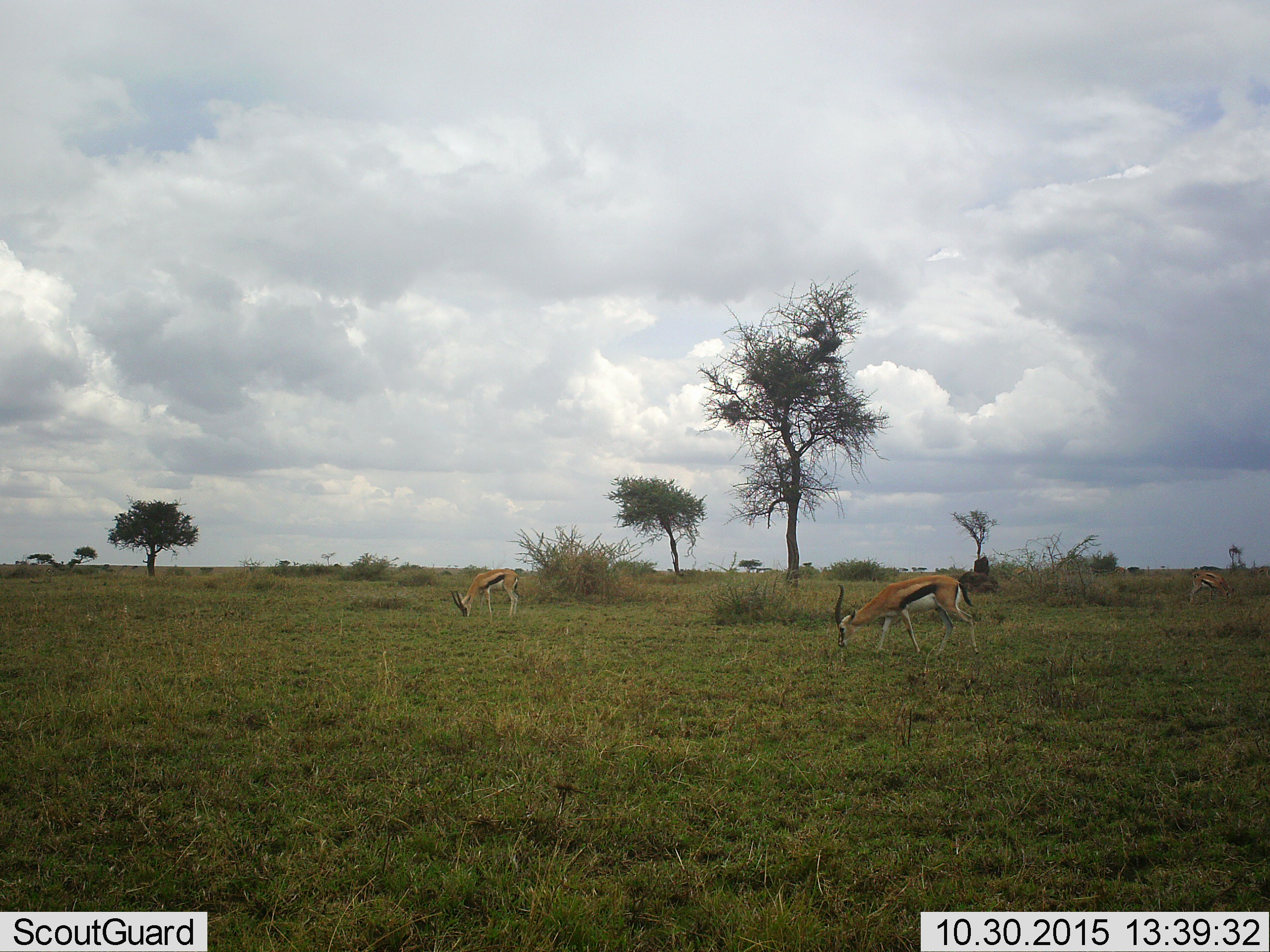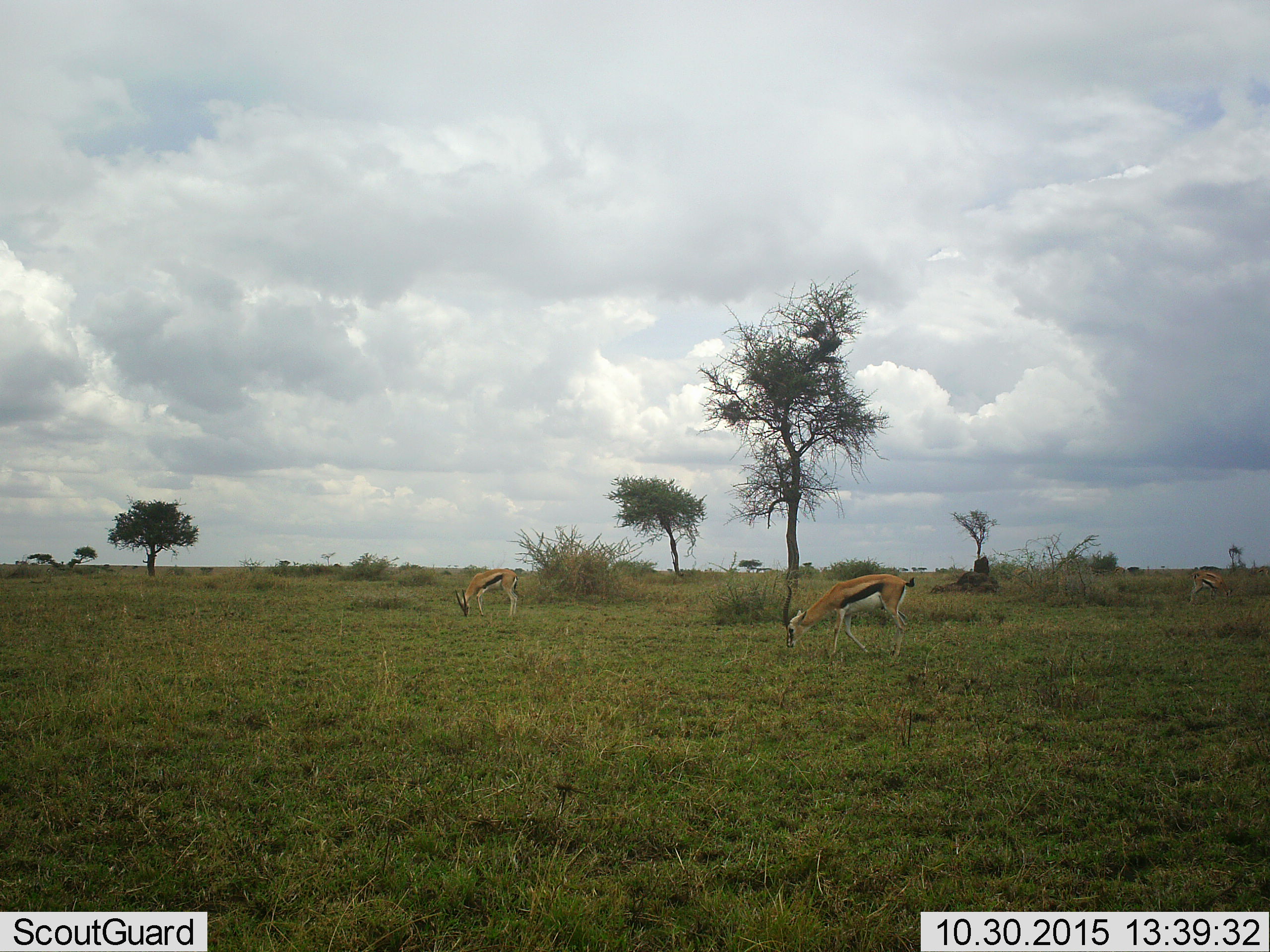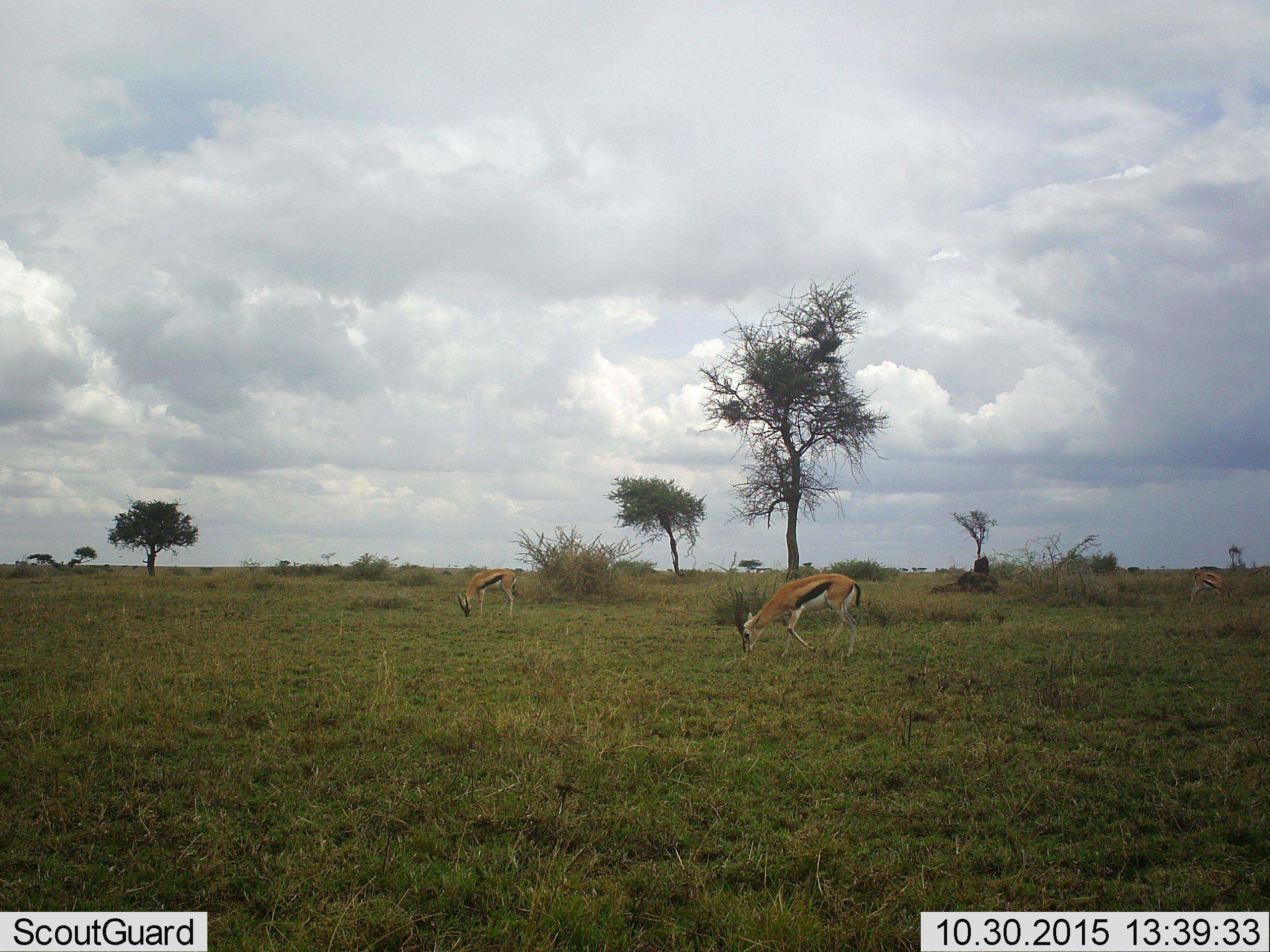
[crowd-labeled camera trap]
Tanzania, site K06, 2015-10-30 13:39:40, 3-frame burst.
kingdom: Animalia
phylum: Chordata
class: Mammalia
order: Artiodactyla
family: Bovidae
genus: Eudorcas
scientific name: Eudorcas thomsonii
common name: thomson's gazelle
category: gazellethomsons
Gazellethomsons (thomson's gazelle) (Eudorcas thomsonii), count 2. Behavior (volunteer vote fractions): standing 33%, resting 0%, moving 56%, interacting 0%. Young present (vote fraction): 0%. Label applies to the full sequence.